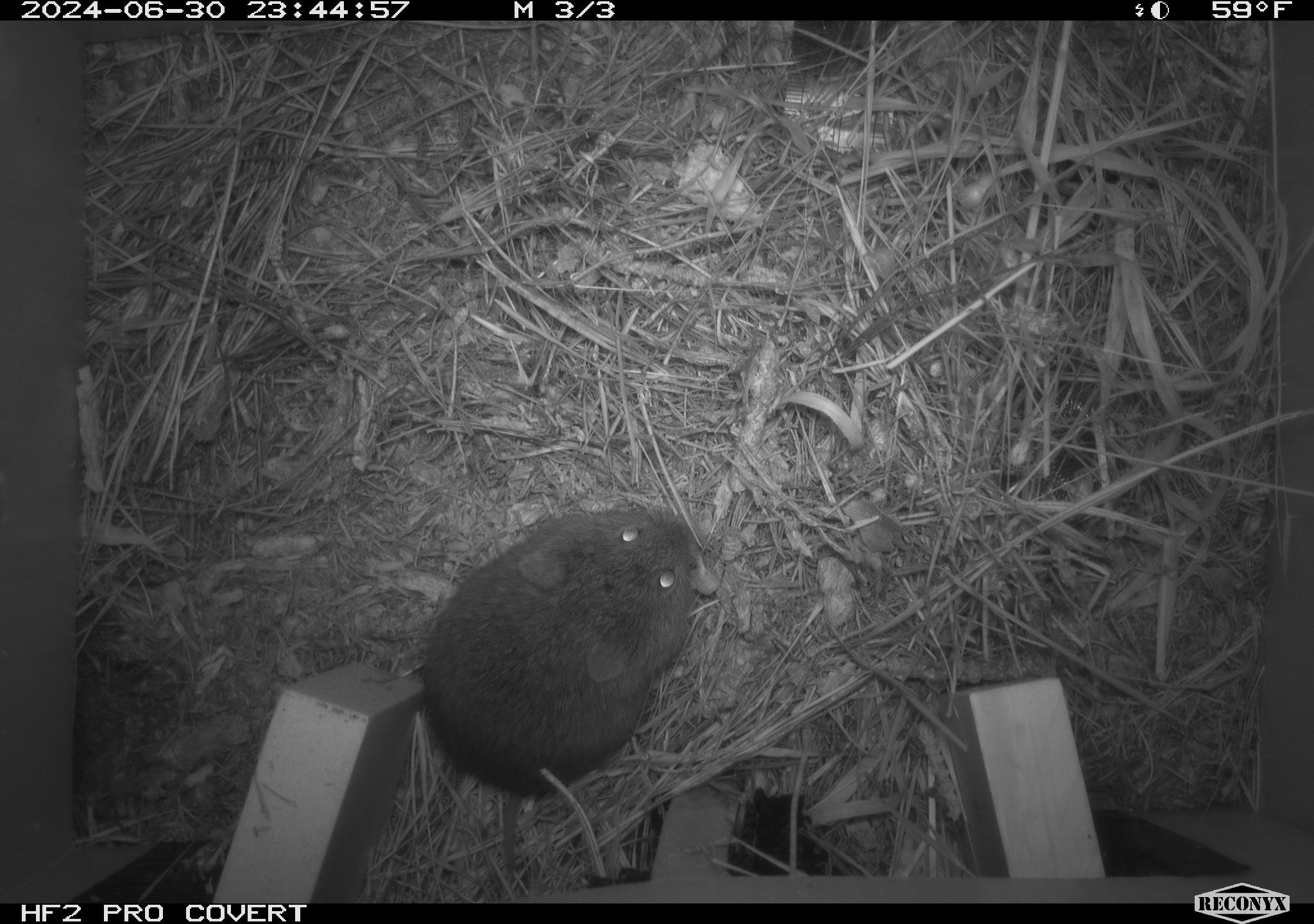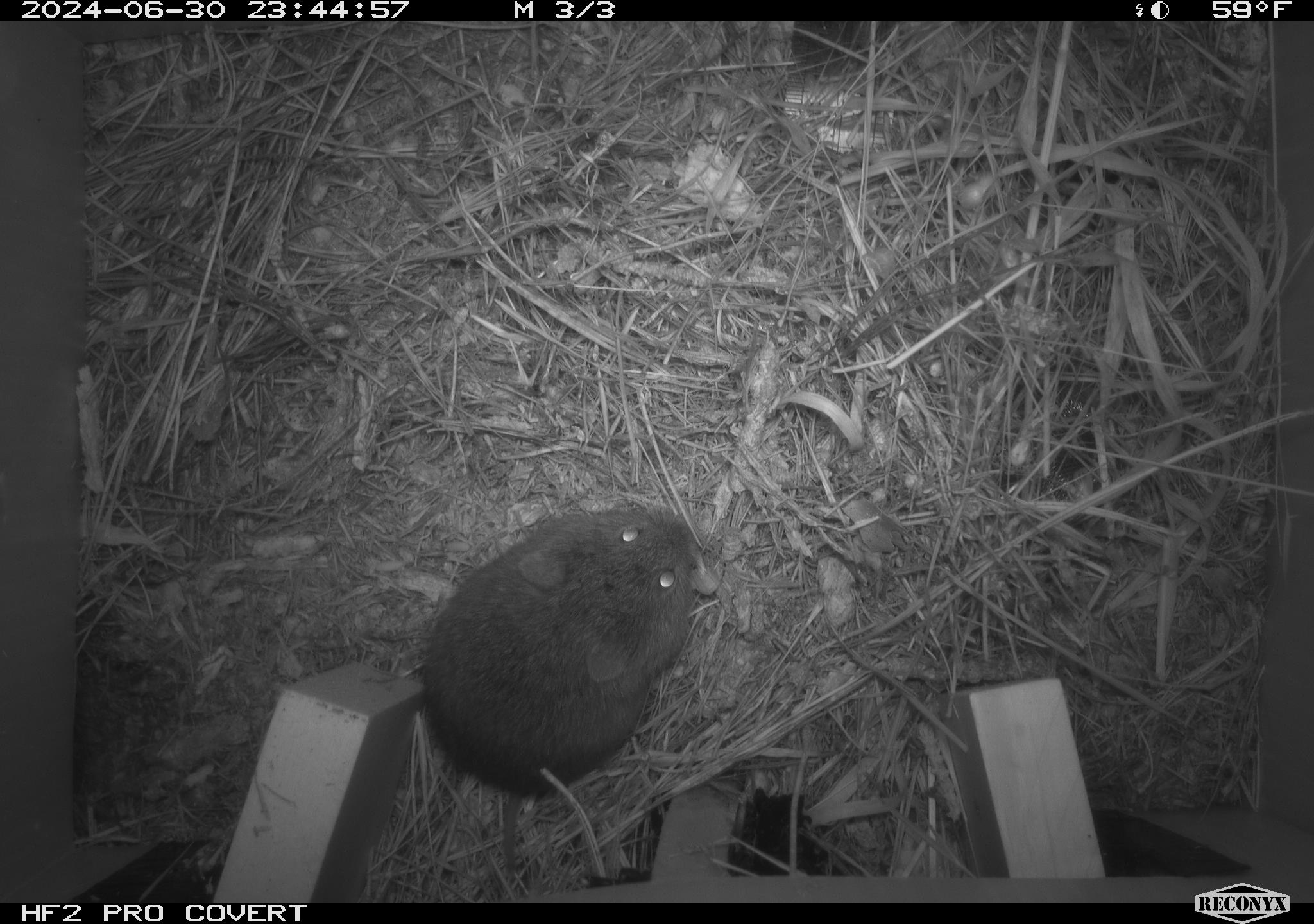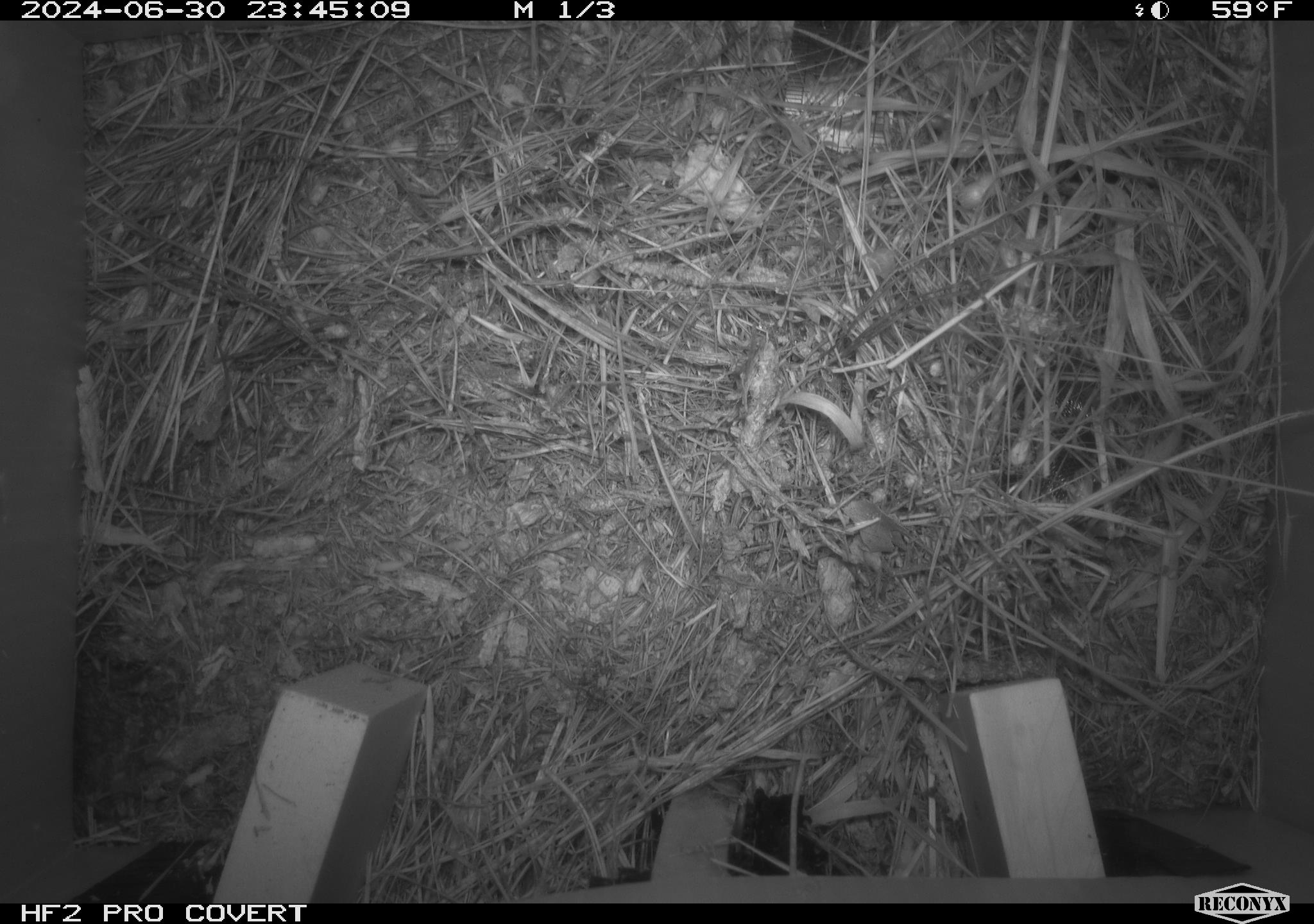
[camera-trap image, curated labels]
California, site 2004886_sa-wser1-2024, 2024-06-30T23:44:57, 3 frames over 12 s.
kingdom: Animalia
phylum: Chordata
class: Mammalia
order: Rodentia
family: Cricetidae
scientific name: Arvicolinae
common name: voles, lemmings, and muskrats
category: arvicolinae subfamily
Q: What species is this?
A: Arvicolinae subfamily (voles, lemmings, and muskrats) (Arvicolinae).